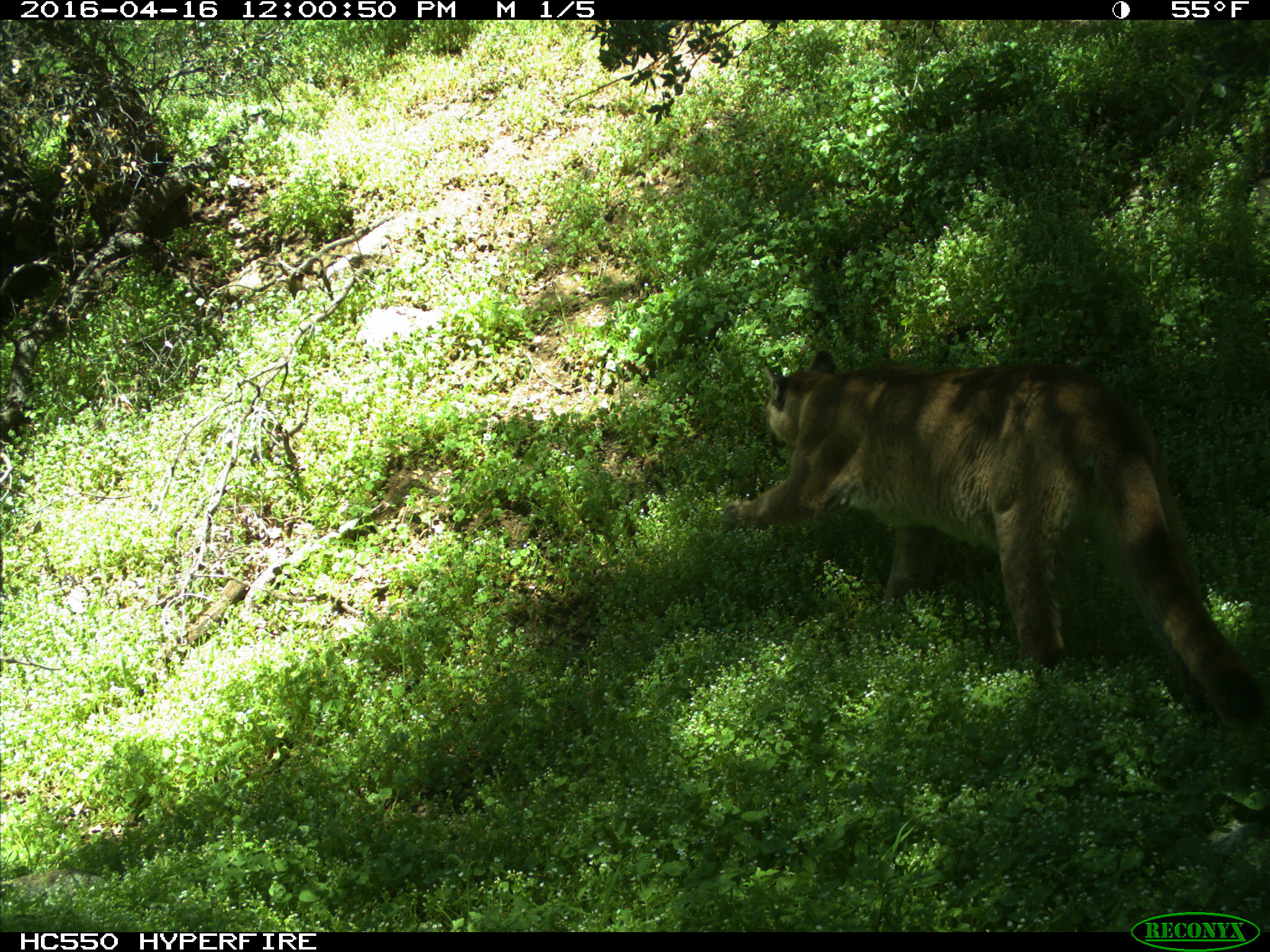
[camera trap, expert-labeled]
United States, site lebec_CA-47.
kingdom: Animalia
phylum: Chordata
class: Mammalia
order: Carnivora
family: Felidae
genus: Puma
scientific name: Puma concolor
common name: mountain lion